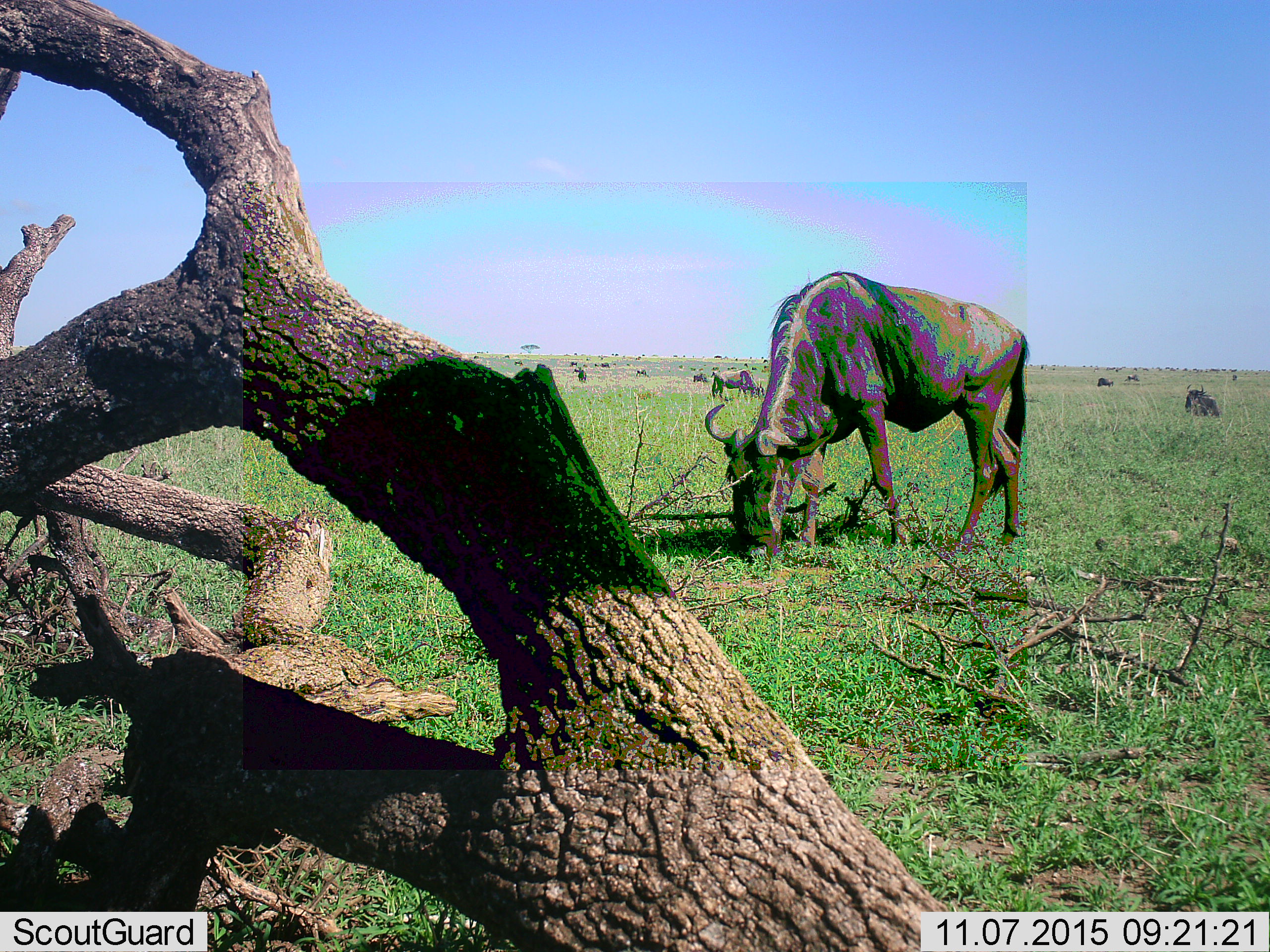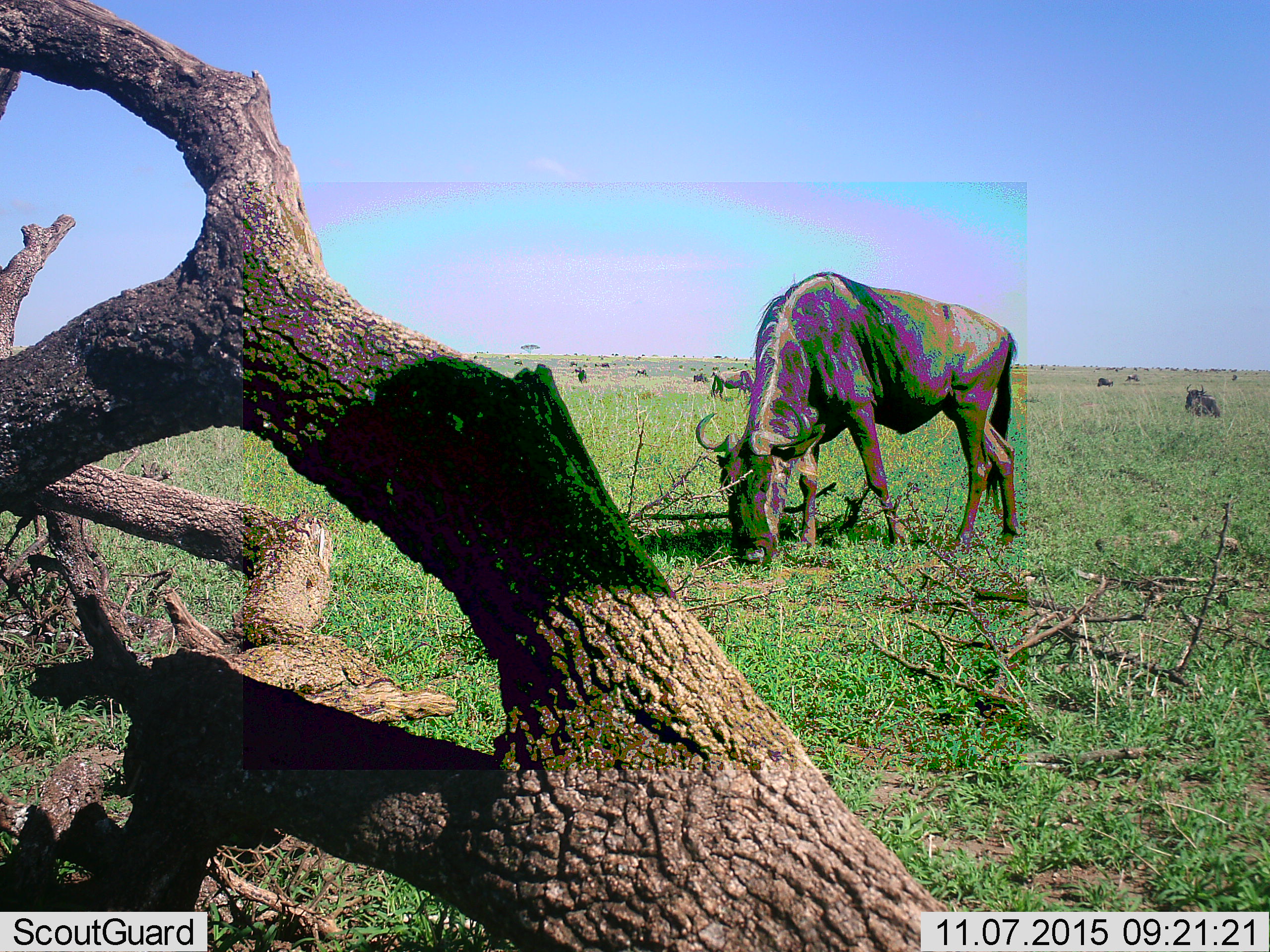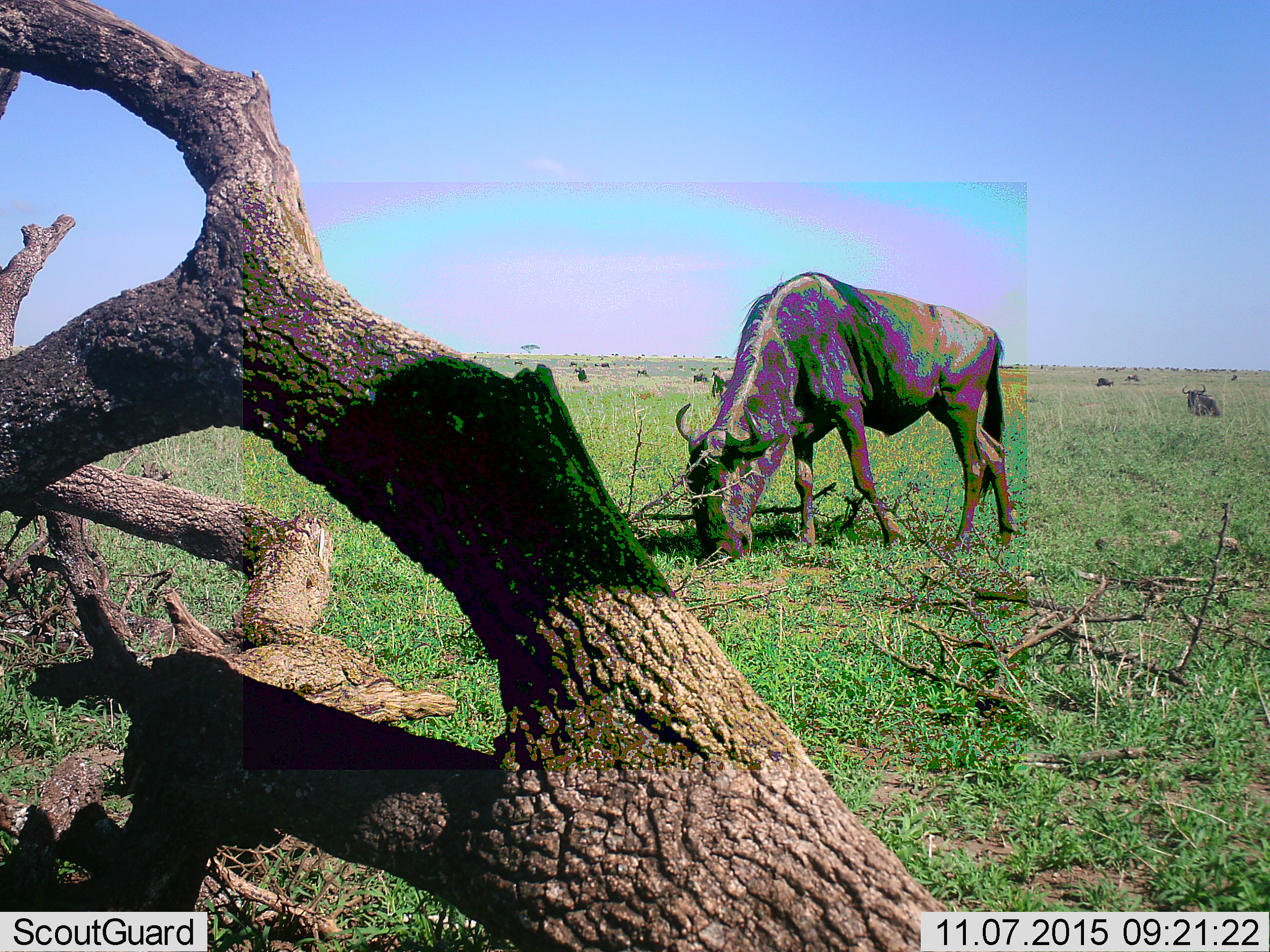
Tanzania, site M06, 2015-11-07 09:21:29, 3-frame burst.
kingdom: Animalia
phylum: Chordata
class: Mammalia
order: Artiodactyla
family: Bovidae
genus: Connochaetes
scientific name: Connochaetes taurinus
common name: blue wildebeest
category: wildebeest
Wildebeest (blue wildebeest) (Connochaetes taurinus), count 51+. Behavior (volunteer vote fractions): standing 22%, resting 33%, moving 22%, interacting 0%. Young present (vote fraction): 22%. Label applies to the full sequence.